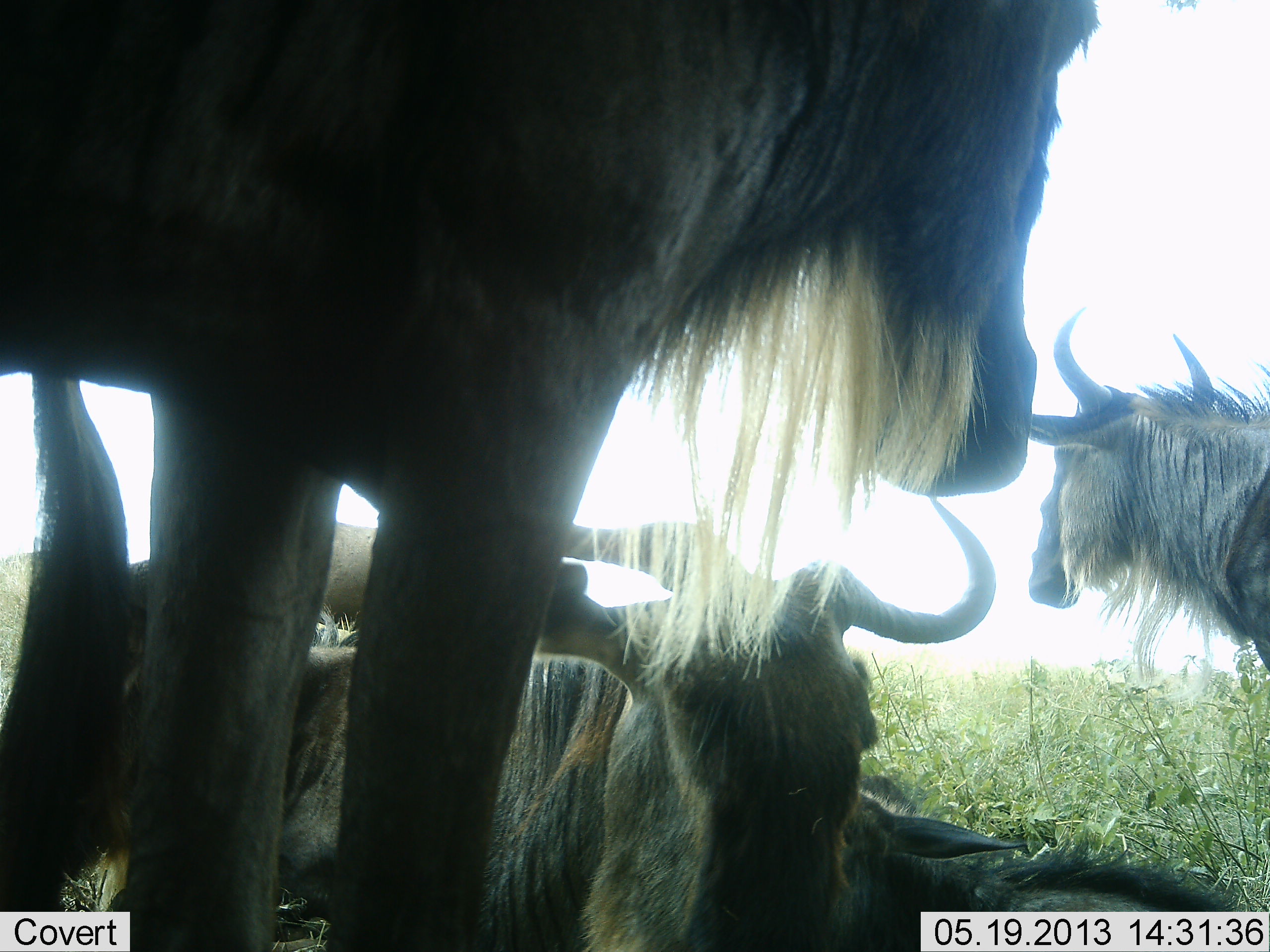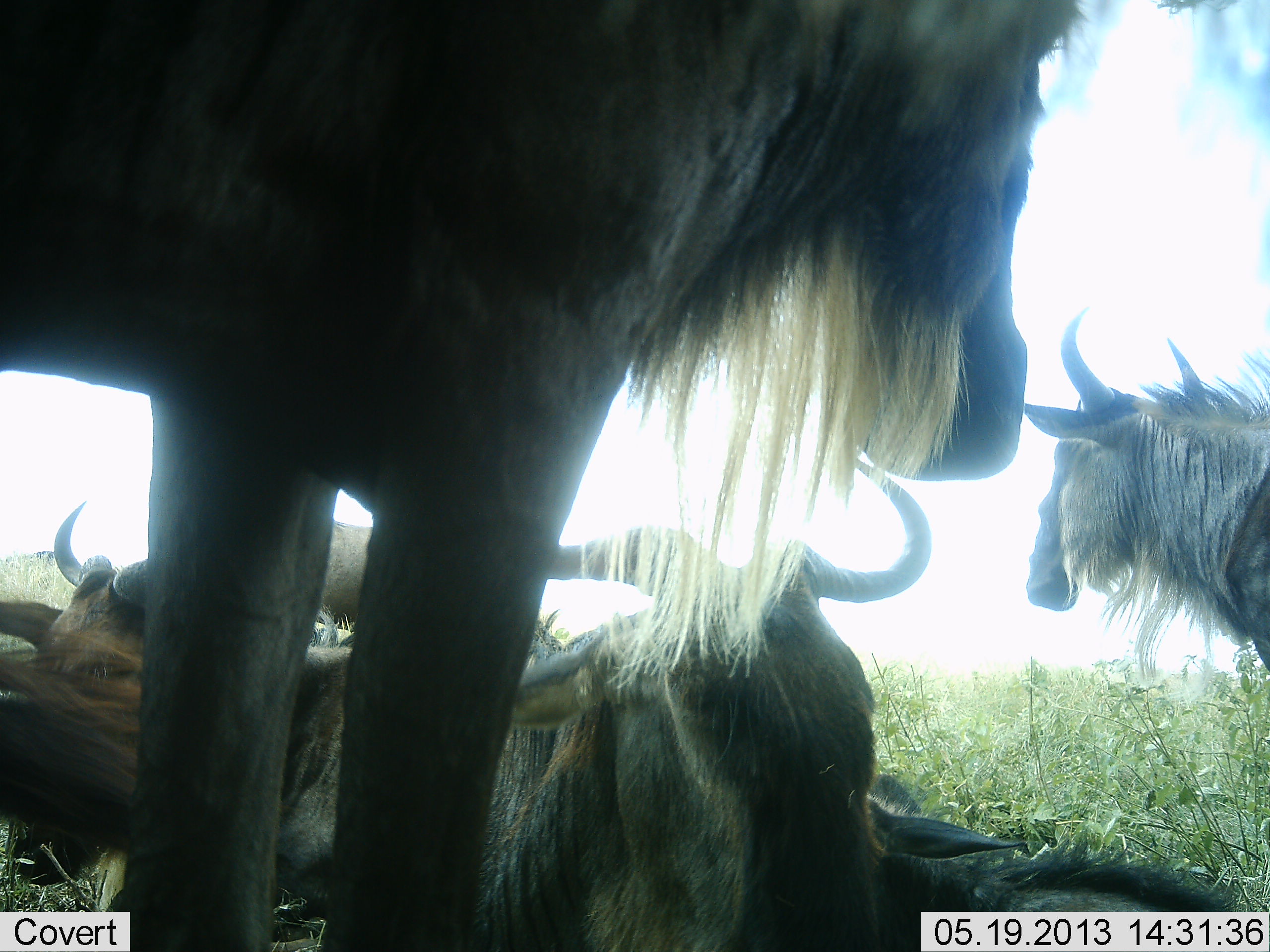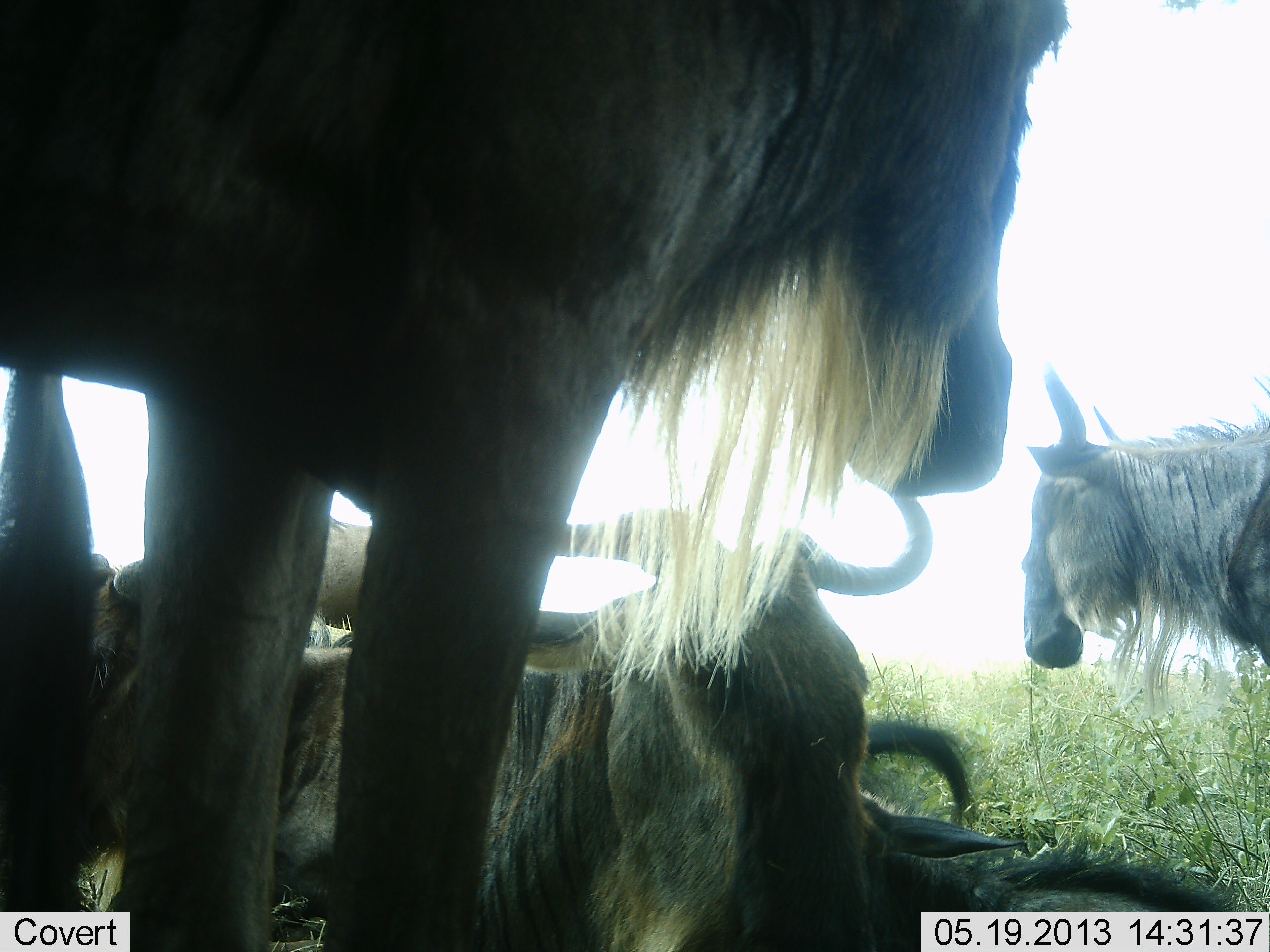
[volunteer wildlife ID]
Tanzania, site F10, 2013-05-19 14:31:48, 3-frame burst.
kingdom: Animalia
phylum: Chordata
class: Mammalia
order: Artiodactyla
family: Bovidae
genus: Connochaetes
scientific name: Connochaetes taurinus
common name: blue wildebeest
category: wildebeest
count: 5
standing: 78%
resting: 92%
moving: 0%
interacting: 6%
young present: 8%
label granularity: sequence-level